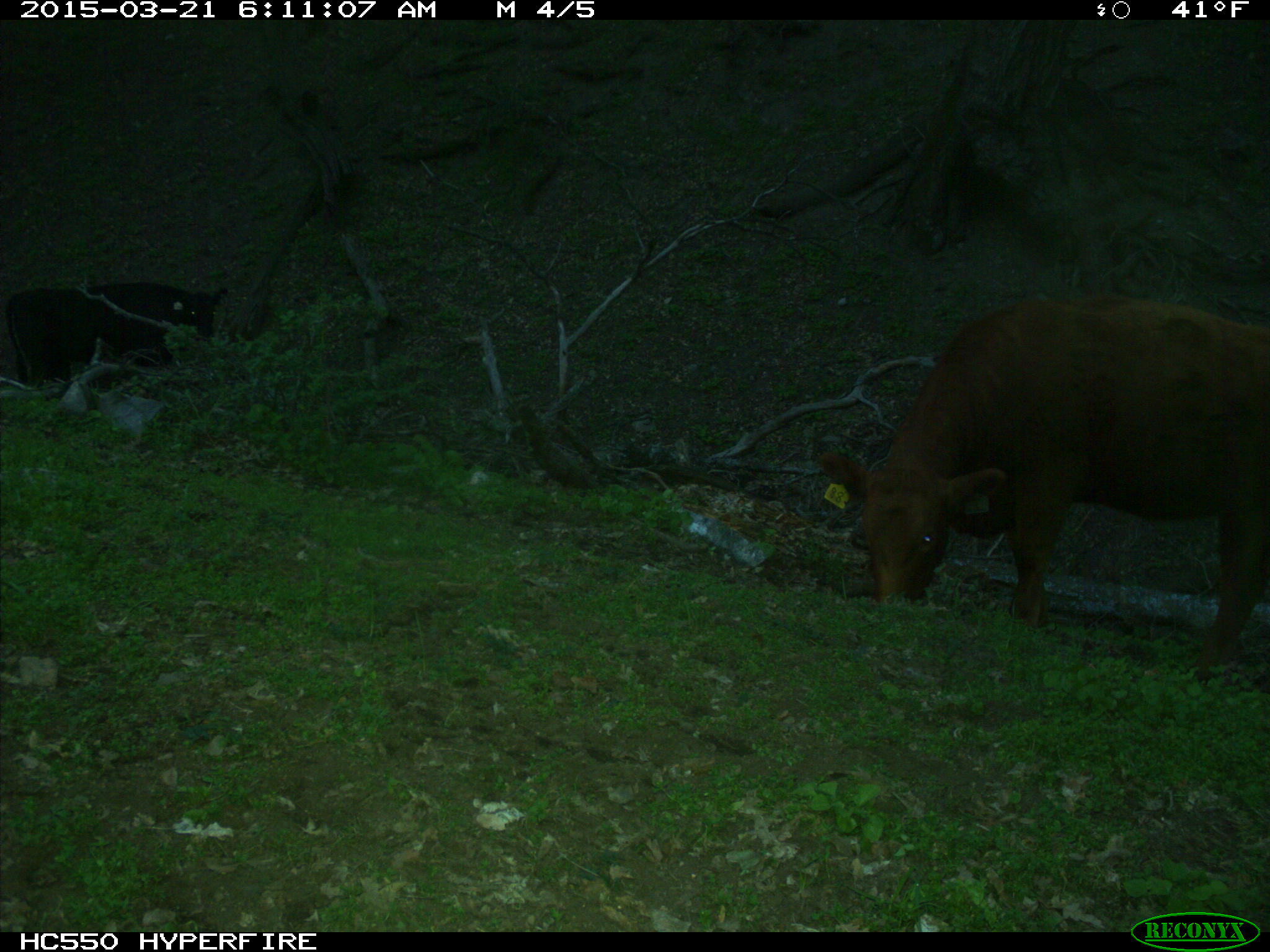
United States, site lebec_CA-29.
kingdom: Animalia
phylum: Chordata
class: Mammalia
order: Artiodactyla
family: Bovidae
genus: Bos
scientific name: Bos taurus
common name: domestic cow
Bos taurus (domestic cow).